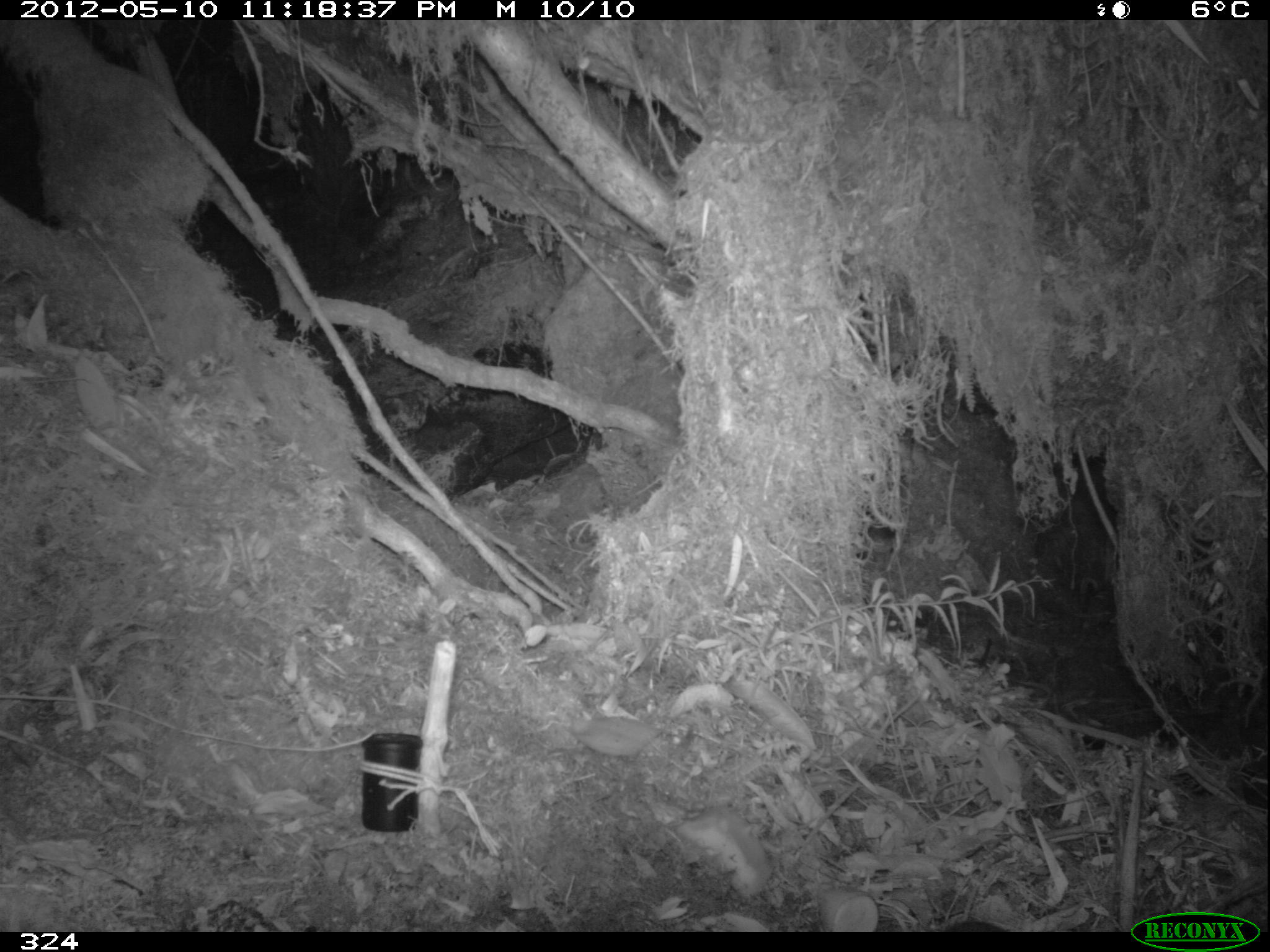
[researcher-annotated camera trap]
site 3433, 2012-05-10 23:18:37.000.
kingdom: Animalia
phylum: Chordata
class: Mammalia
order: Rodentia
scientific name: Rodentia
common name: rodents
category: unknown rodent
Unknown rodent (rodents) (Rodentia).